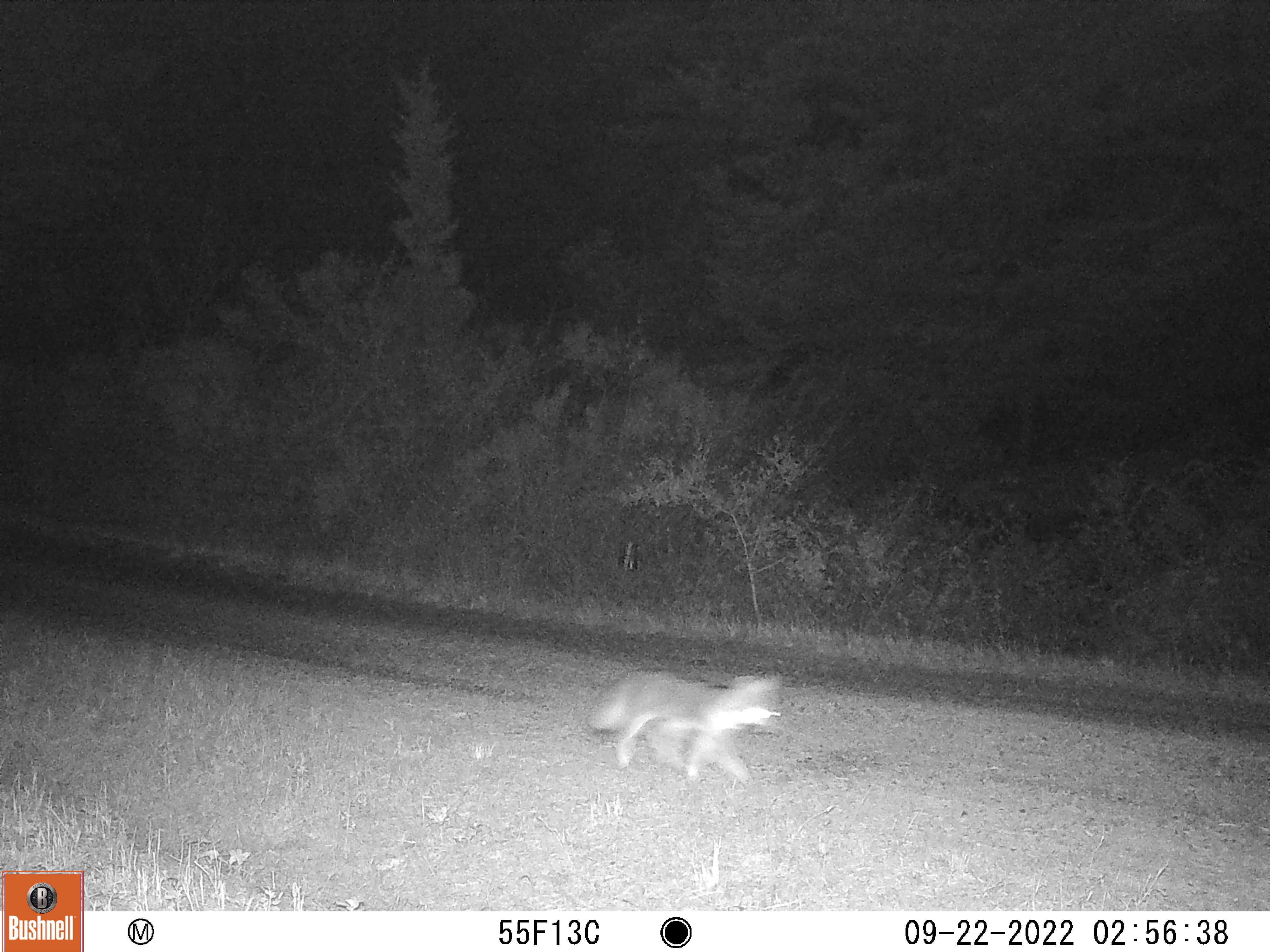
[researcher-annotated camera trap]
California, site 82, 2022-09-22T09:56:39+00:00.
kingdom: Animalia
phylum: Chordata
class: Mammalia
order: Carnivora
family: Canidae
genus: Urocyon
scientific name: Urocyon cinereoargenteus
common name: gray fox